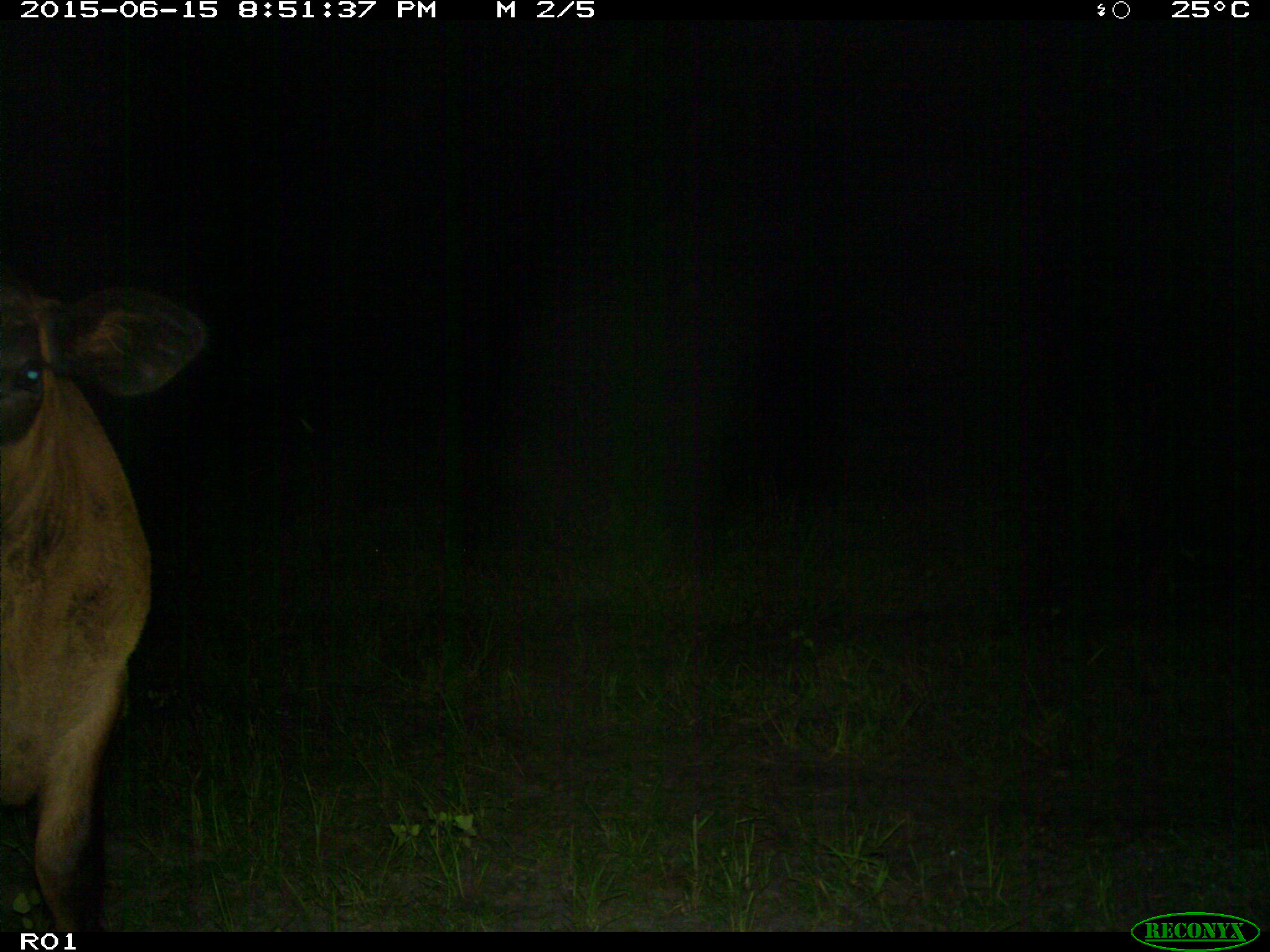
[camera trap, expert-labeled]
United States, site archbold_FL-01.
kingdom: Animalia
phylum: Chordata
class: Mammalia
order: Artiodactyla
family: Bovidae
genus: Bos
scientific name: Bos taurus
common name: domestic cow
Bos taurus (domestic cow).